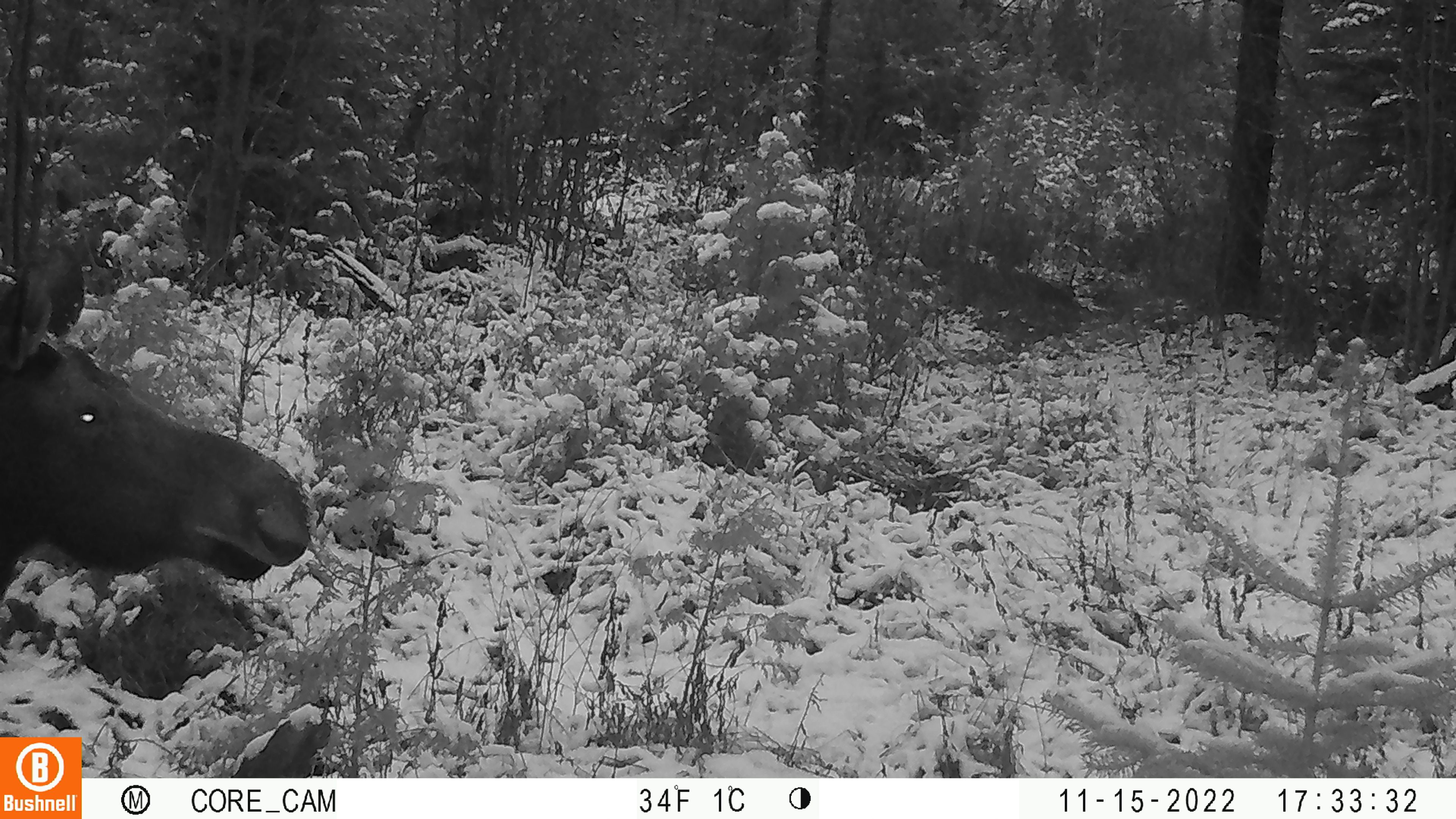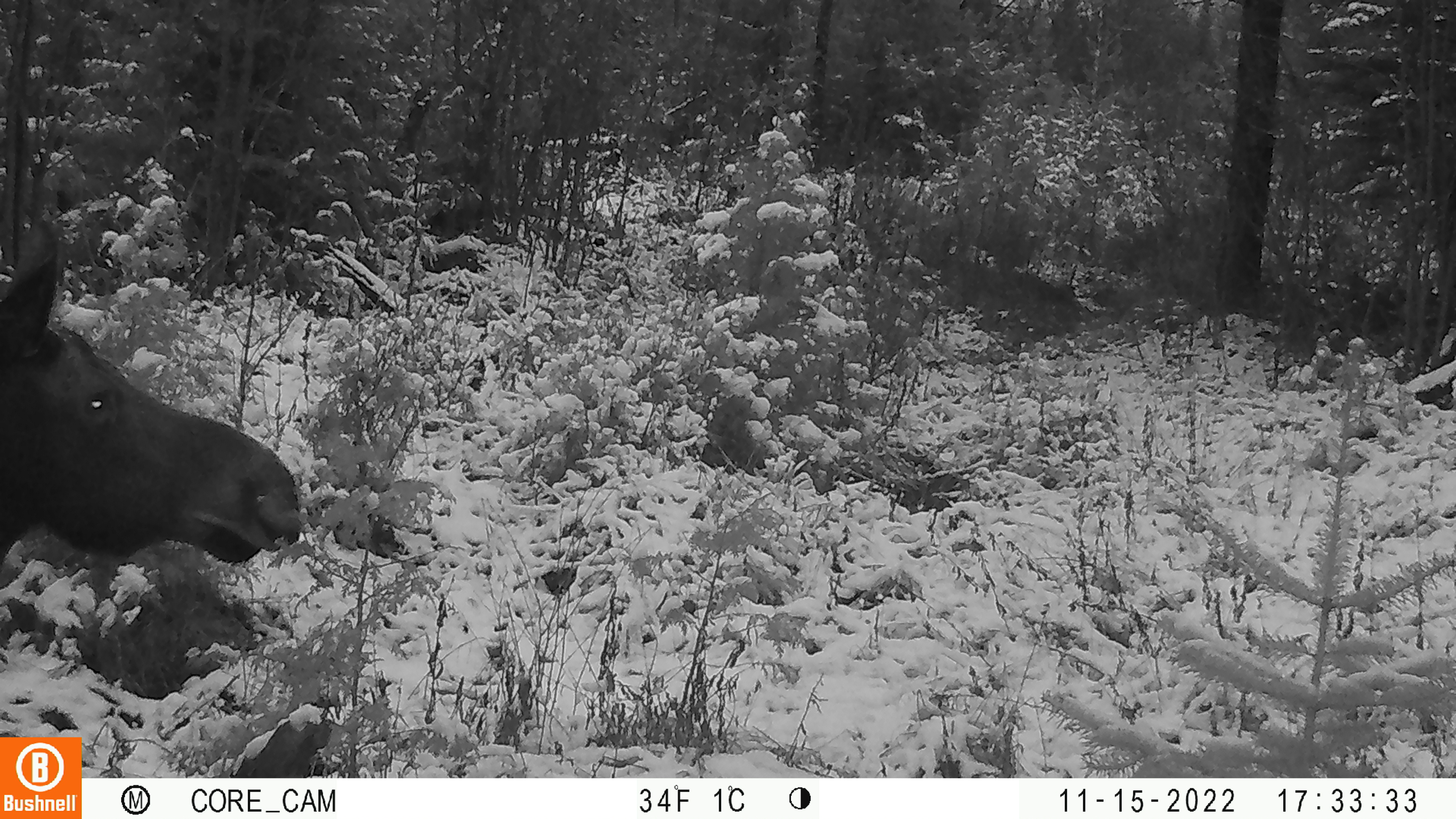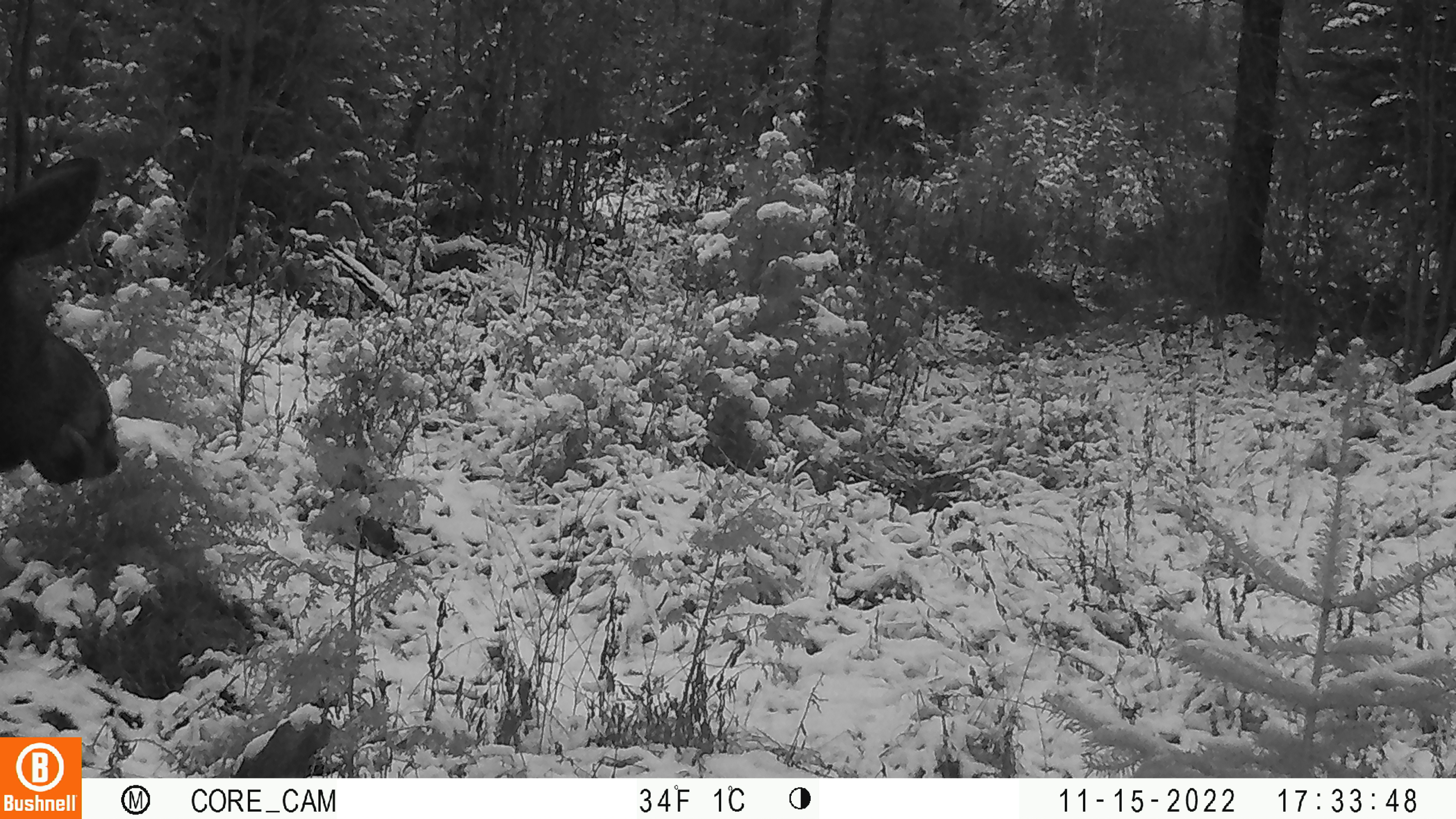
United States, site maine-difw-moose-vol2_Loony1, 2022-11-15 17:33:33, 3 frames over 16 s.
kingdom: Animalia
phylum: Chordata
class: Mammalia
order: Artiodactyla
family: Cervidae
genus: Alces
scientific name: Alces alces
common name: moose